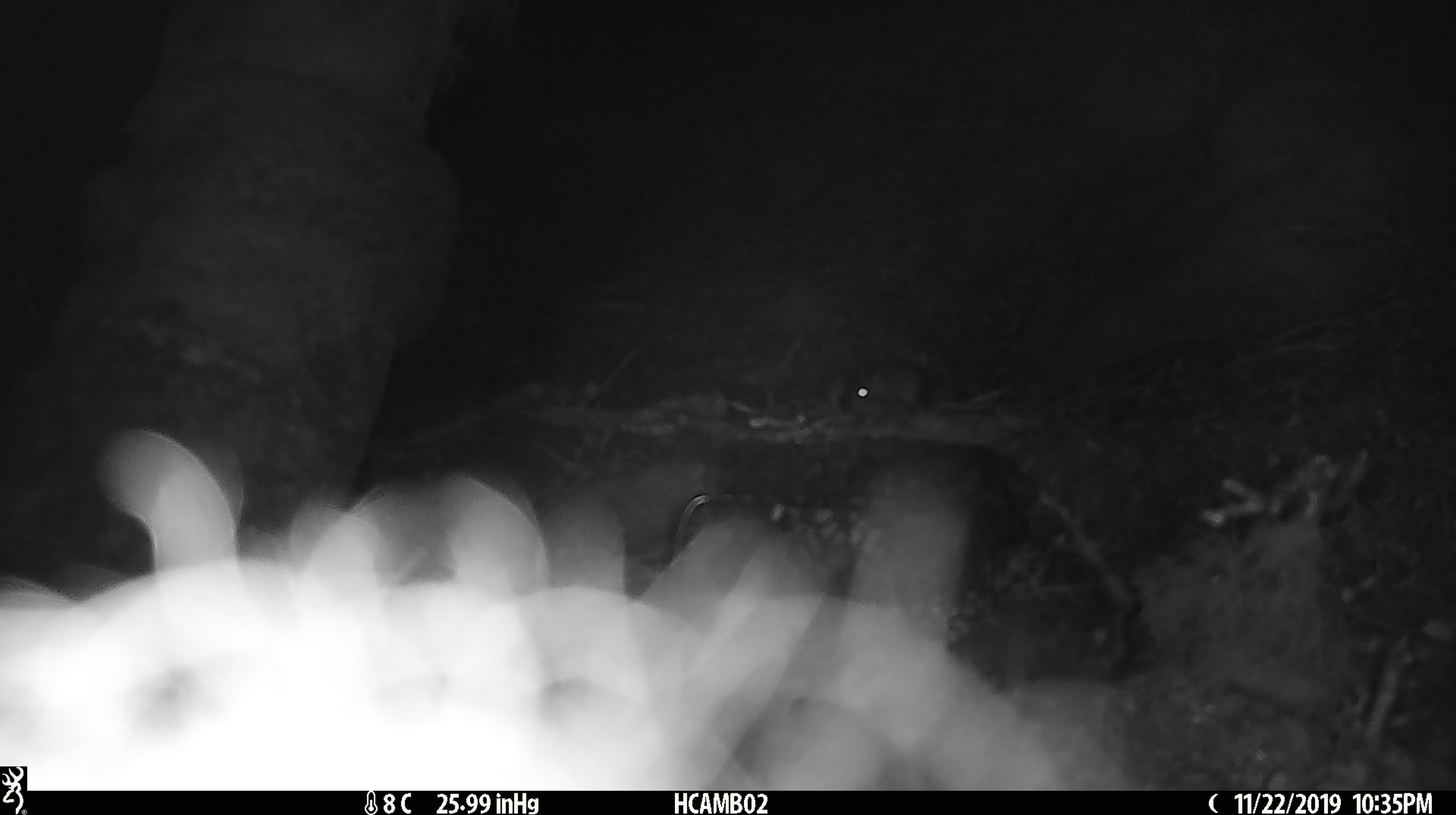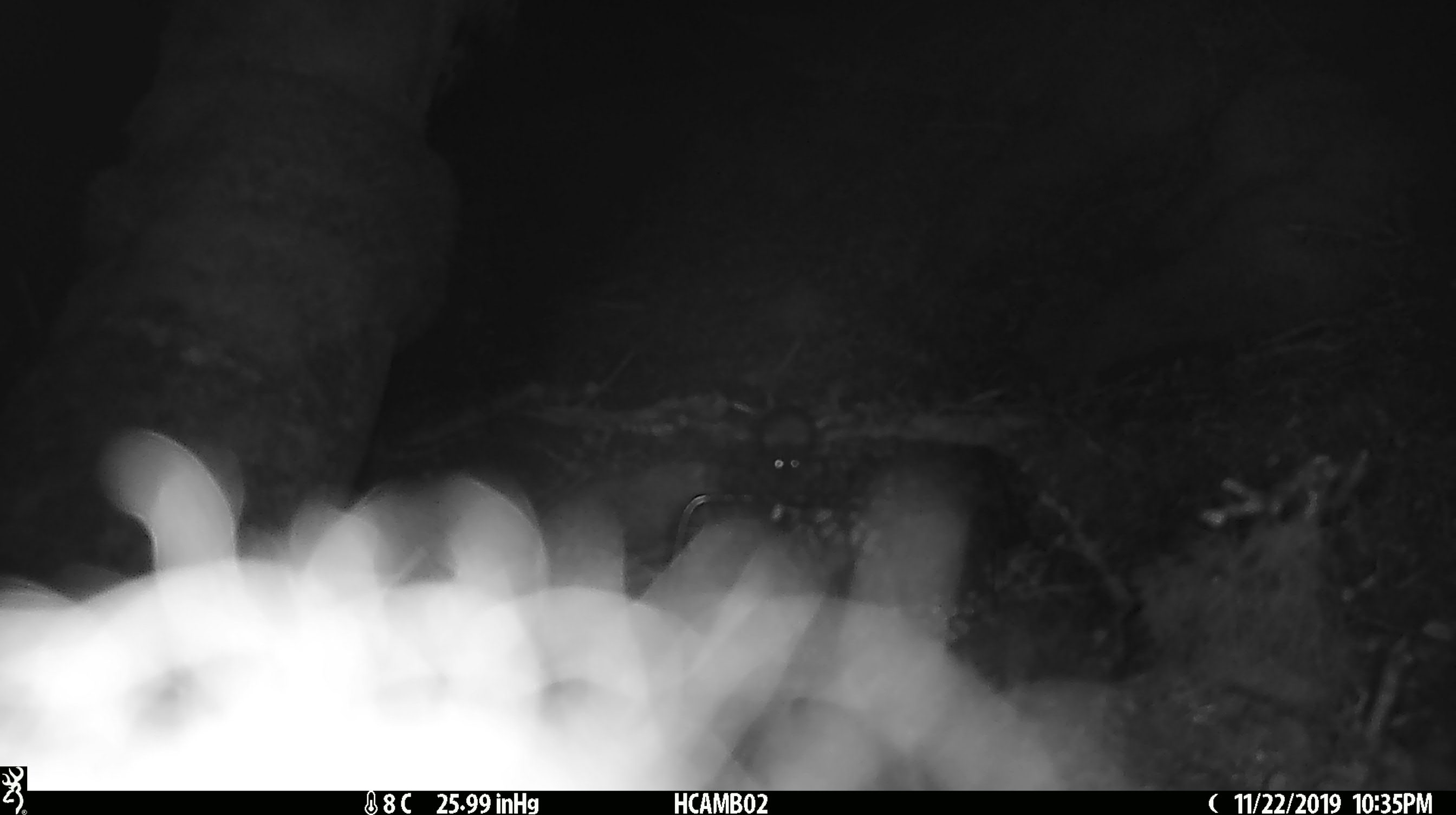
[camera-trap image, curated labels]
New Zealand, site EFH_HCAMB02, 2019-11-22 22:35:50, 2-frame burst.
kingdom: Animalia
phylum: Chordata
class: Mammalia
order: Rodentia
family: Muridae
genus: Mus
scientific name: Mus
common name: mouse